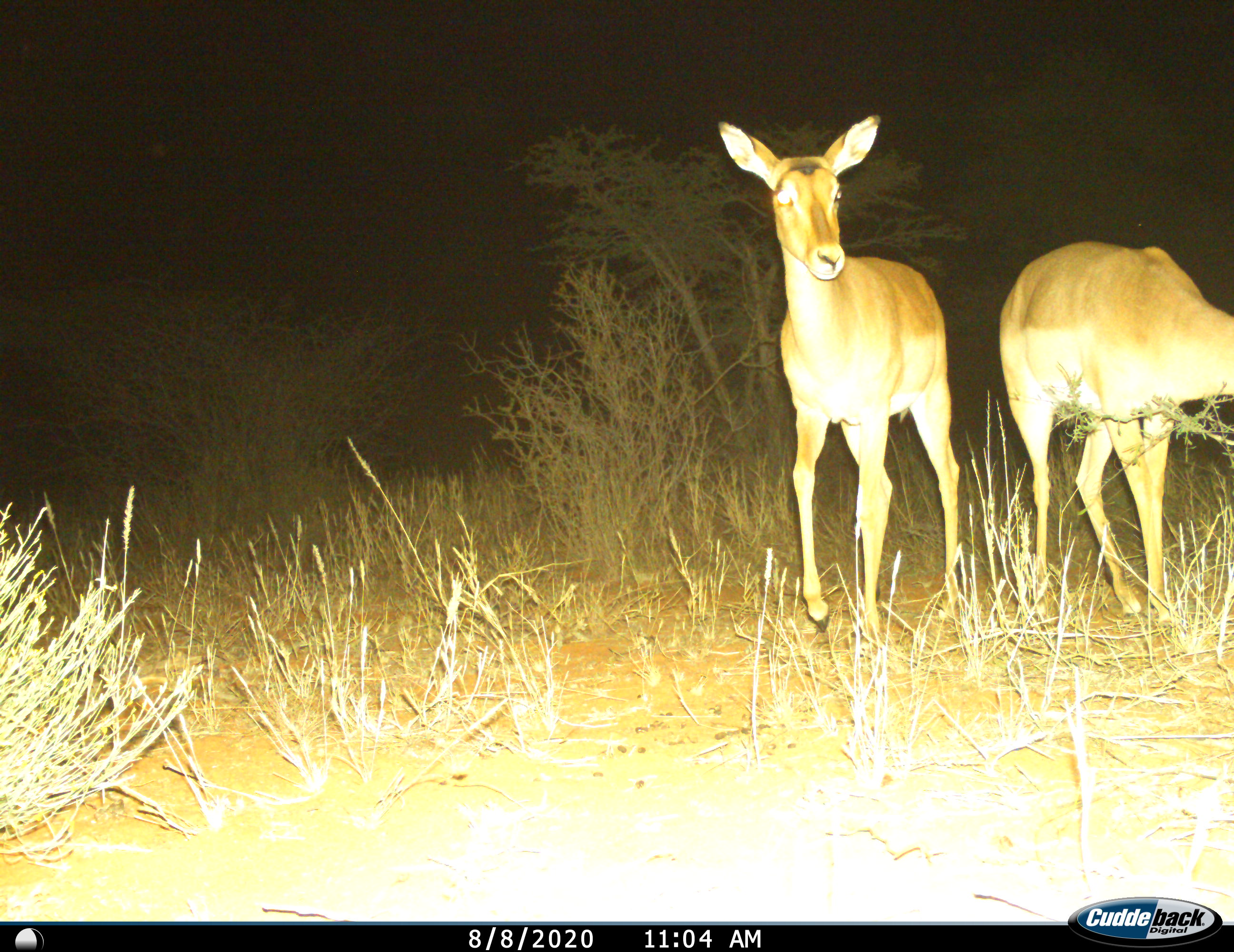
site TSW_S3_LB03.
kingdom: Animalia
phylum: Chordata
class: Mammalia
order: Artiodactyla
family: Bovidae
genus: Aepyceros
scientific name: Aepyceros melampus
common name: impala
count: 2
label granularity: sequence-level